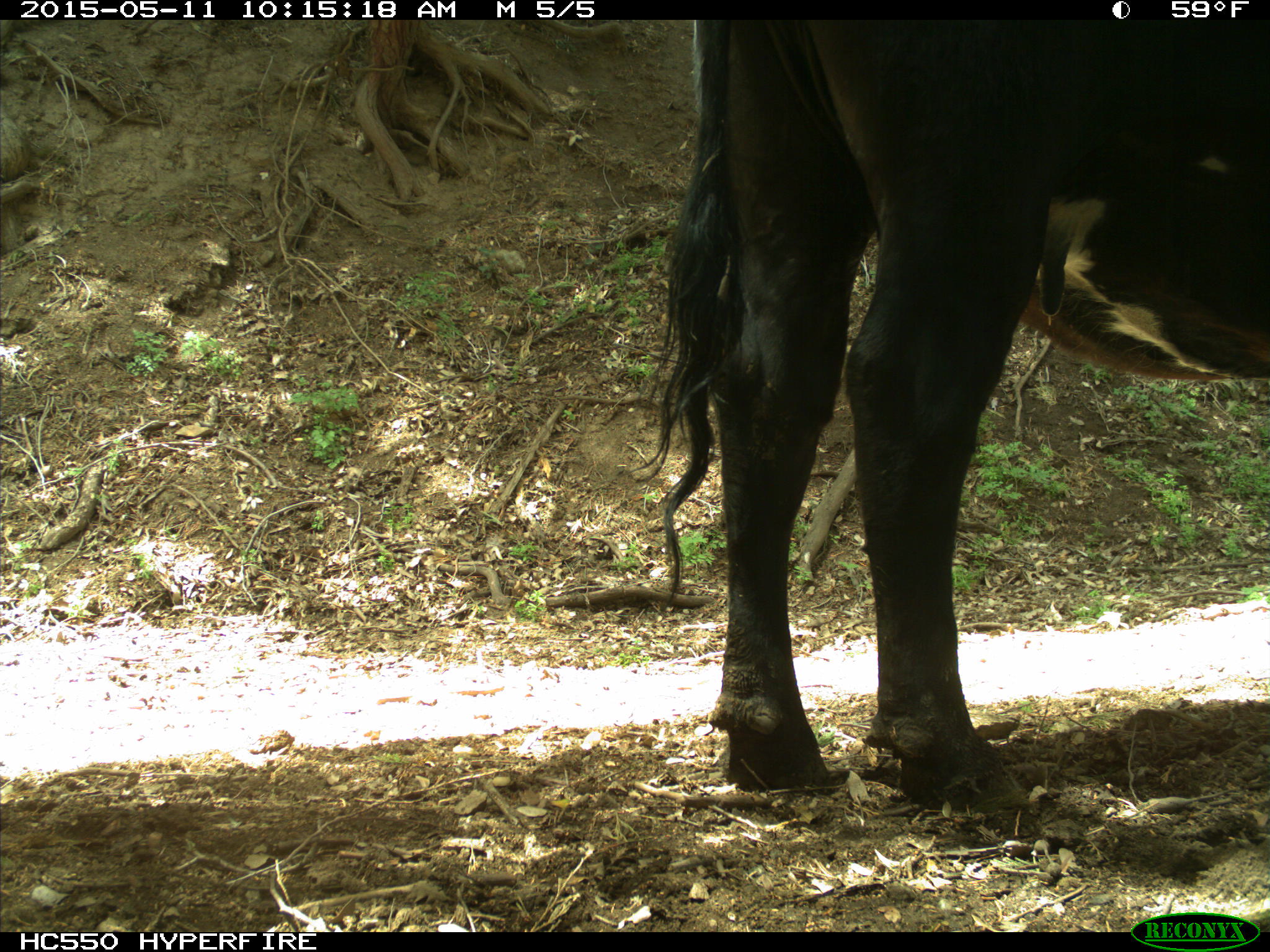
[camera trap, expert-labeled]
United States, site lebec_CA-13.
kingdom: Animalia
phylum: Chordata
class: Mammalia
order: Artiodactyla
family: Bovidae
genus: Bos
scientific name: Bos taurus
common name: domestic cow